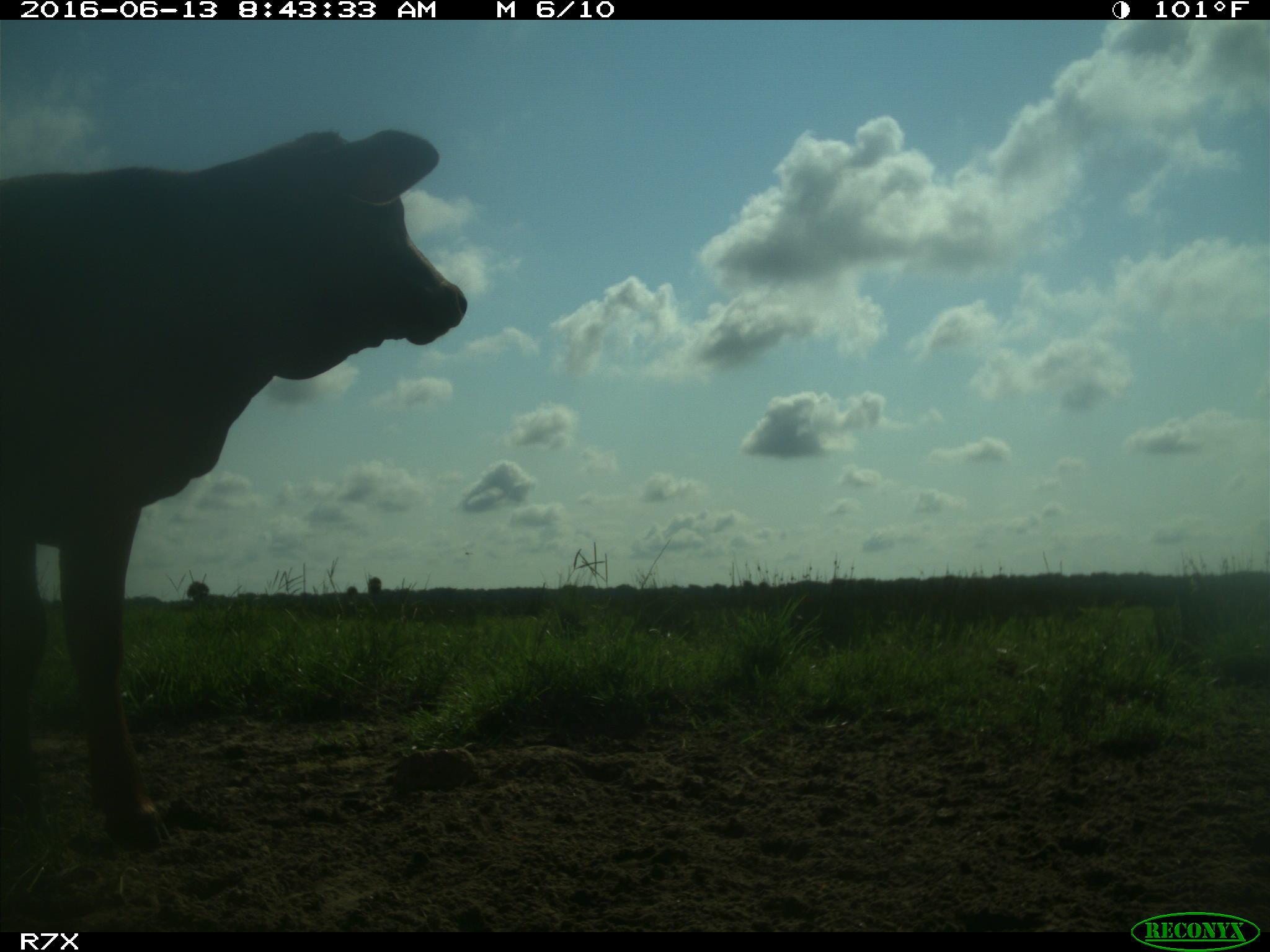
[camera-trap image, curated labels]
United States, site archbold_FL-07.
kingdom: Animalia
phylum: Chordata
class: Mammalia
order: Artiodactyla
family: Bovidae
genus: Bos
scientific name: Bos taurus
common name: domestic cow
Bos taurus (domestic cow).